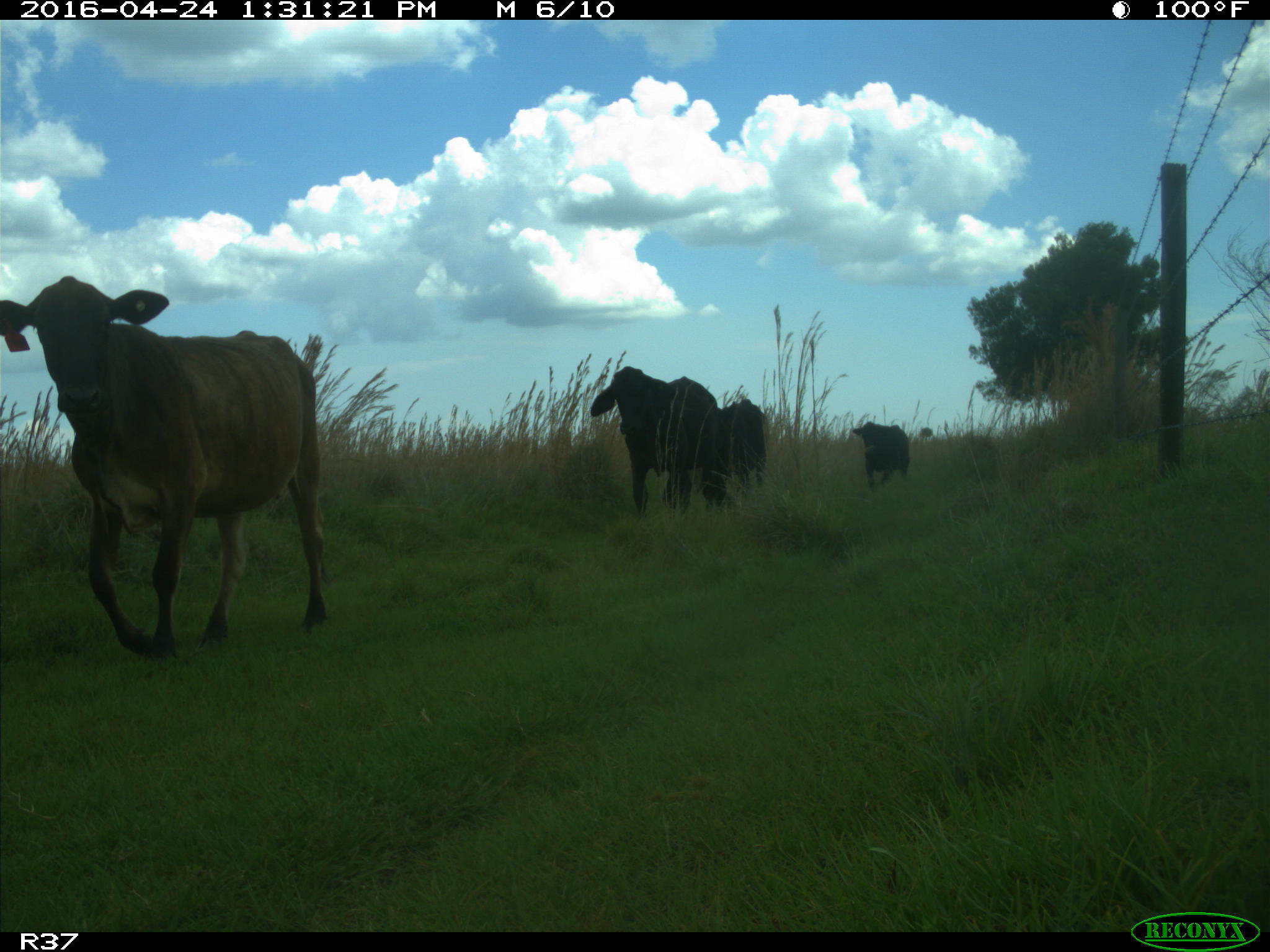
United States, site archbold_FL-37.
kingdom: Animalia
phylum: Chordata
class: Mammalia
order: Artiodactyla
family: Bovidae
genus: Bos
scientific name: Bos taurus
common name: domestic cow